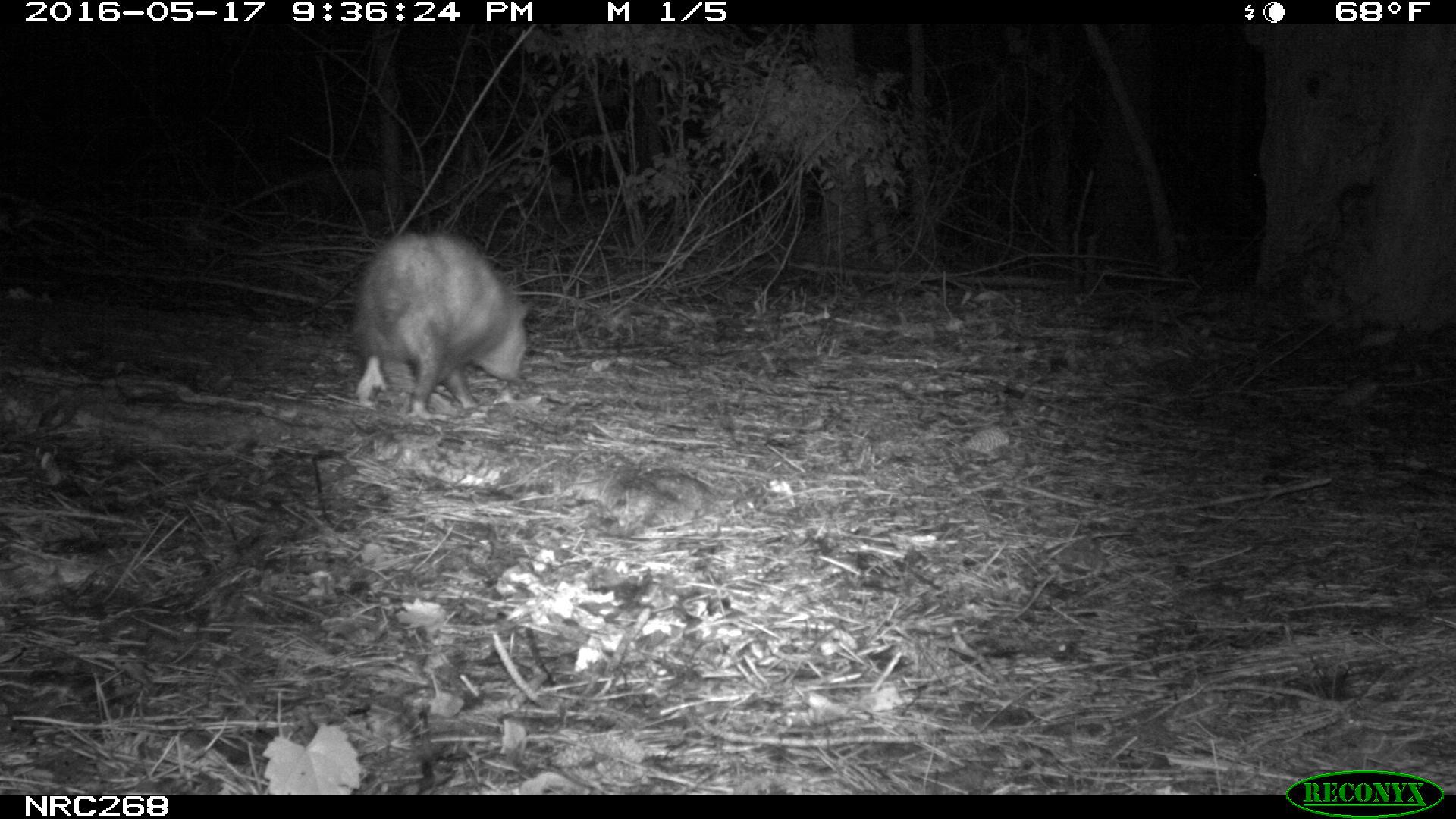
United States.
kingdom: Animalia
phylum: Chordata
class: Mammalia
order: Didelphimorphia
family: Didelphidae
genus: Didelphis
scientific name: Didelphis virginiana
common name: virginia opossum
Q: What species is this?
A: Virginia Opossum (Didelphis virginiana).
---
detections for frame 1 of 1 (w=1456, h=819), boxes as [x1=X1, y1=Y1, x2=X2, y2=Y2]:
Virginia Opossum: [x1=337, y1=218, x2=540, y2=422]